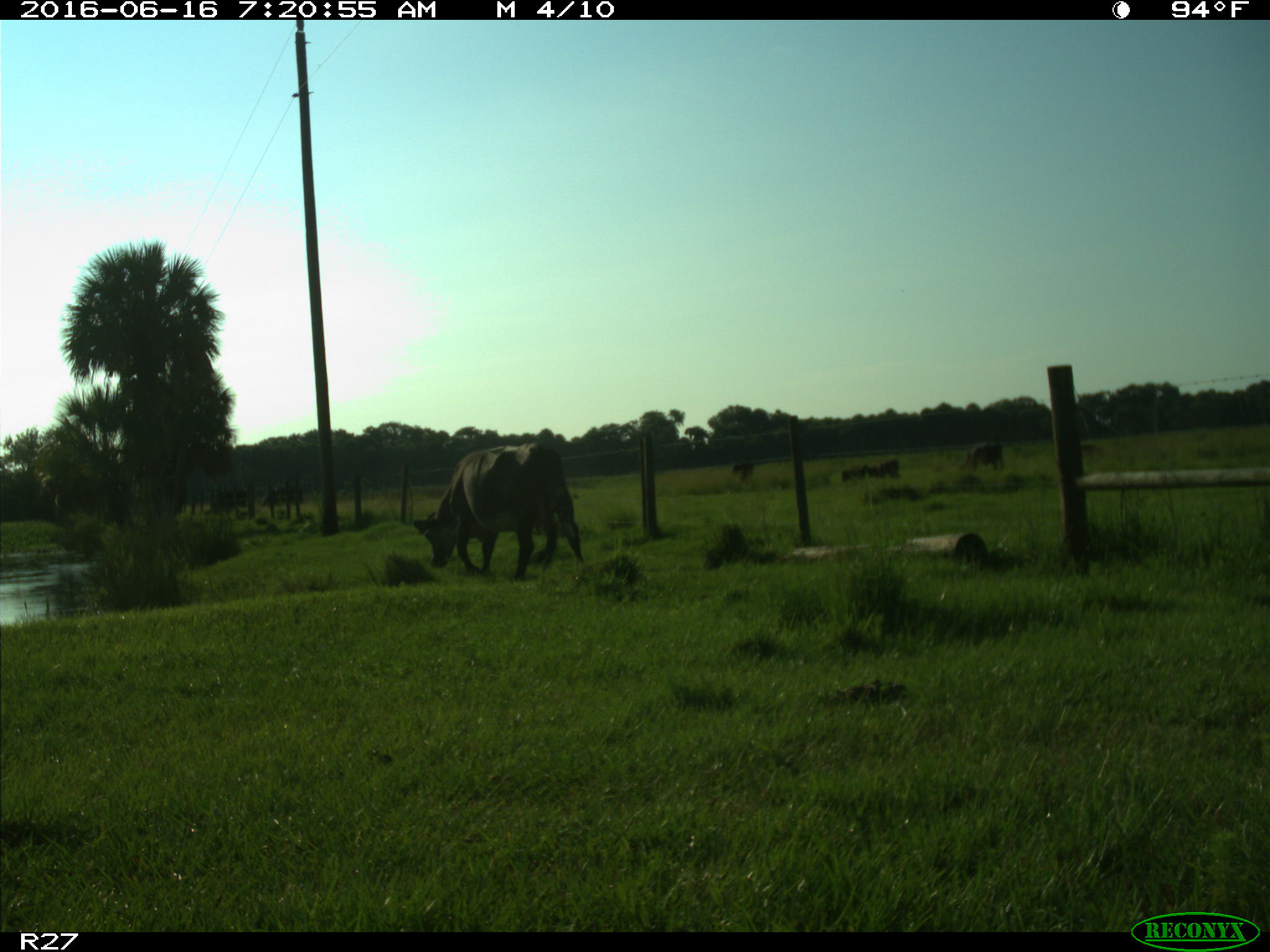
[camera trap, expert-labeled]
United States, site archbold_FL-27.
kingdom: Animalia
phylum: Chordata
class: Mammalia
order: Artiodactyla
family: Bovidae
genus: Bos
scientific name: Bos taurus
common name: domestic cow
Bos taurus (domestic cow).